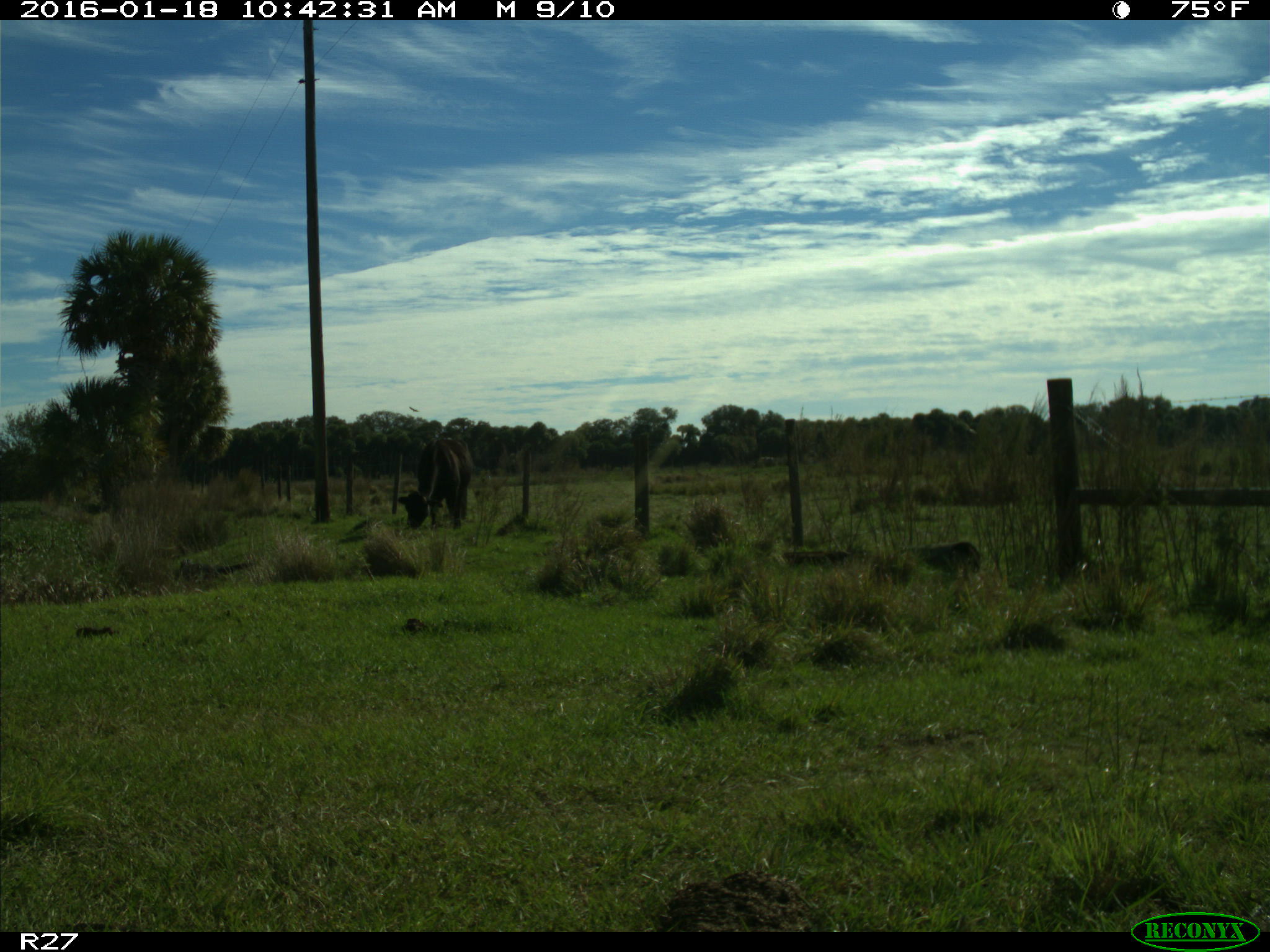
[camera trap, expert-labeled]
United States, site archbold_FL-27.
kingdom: Animalia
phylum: Chordata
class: Mammalia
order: Artiodactyla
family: Bovidae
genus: Bos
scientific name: Bos taurus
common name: domestic cow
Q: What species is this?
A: Bos taurus (domestic cow).